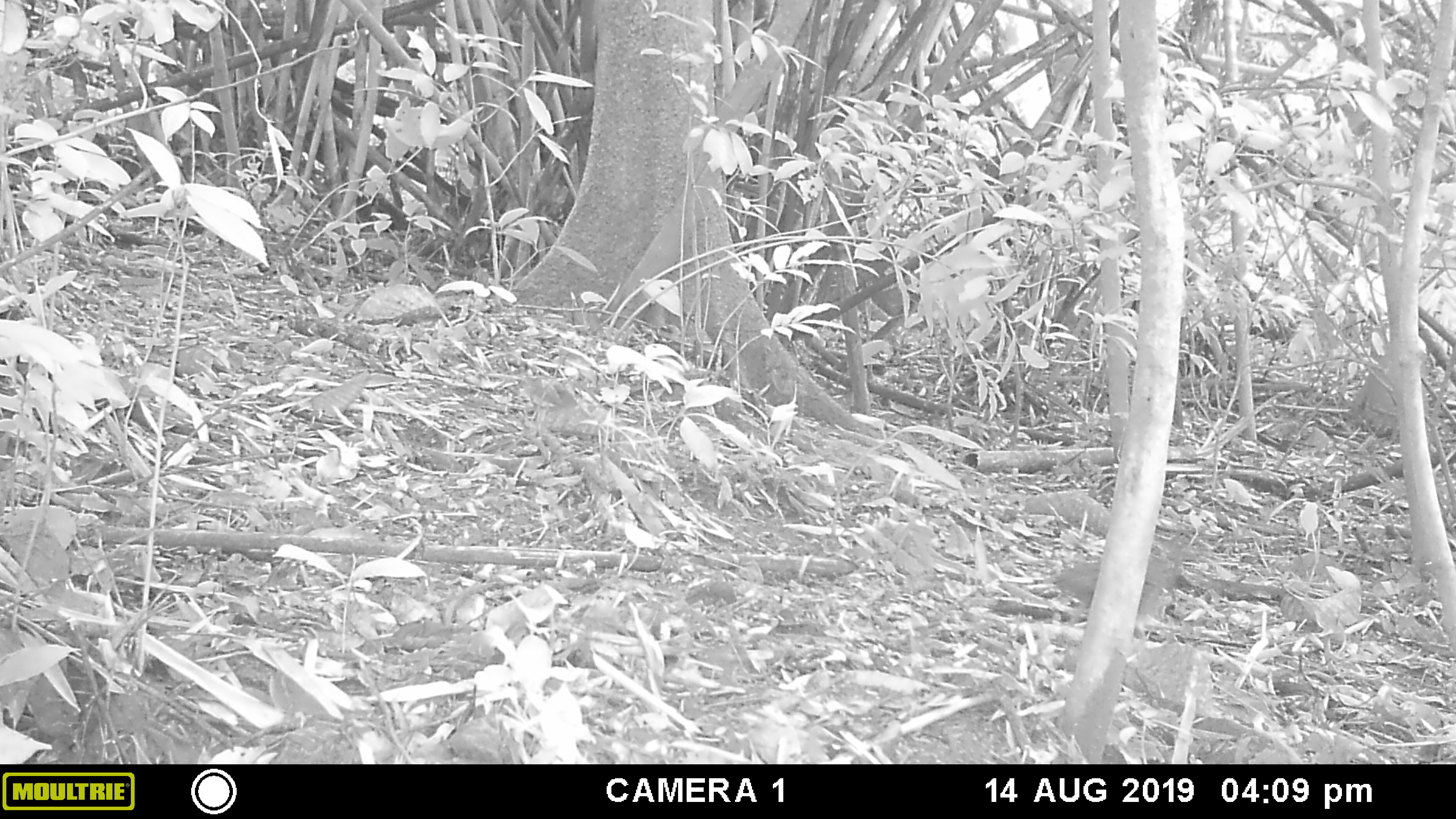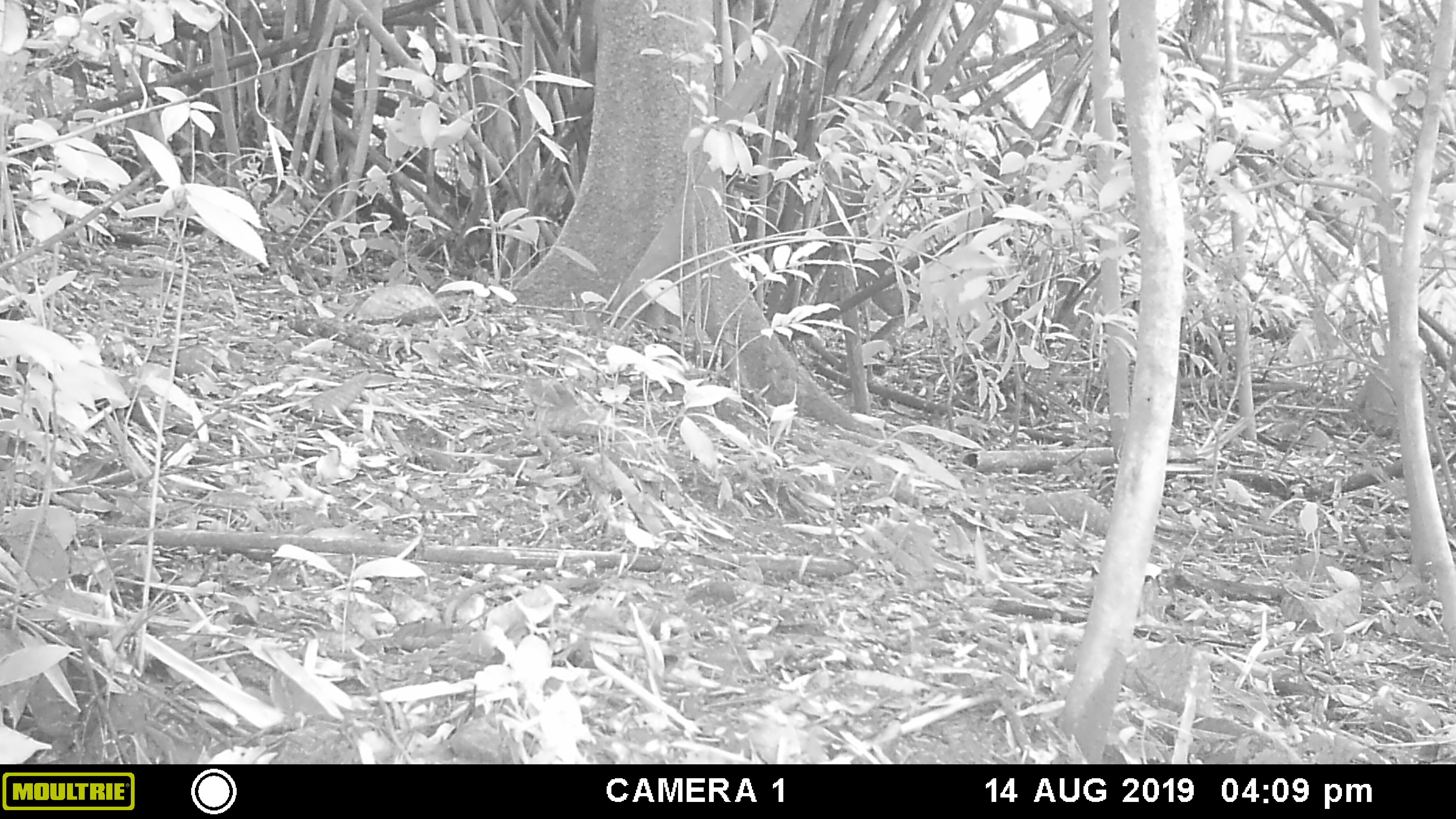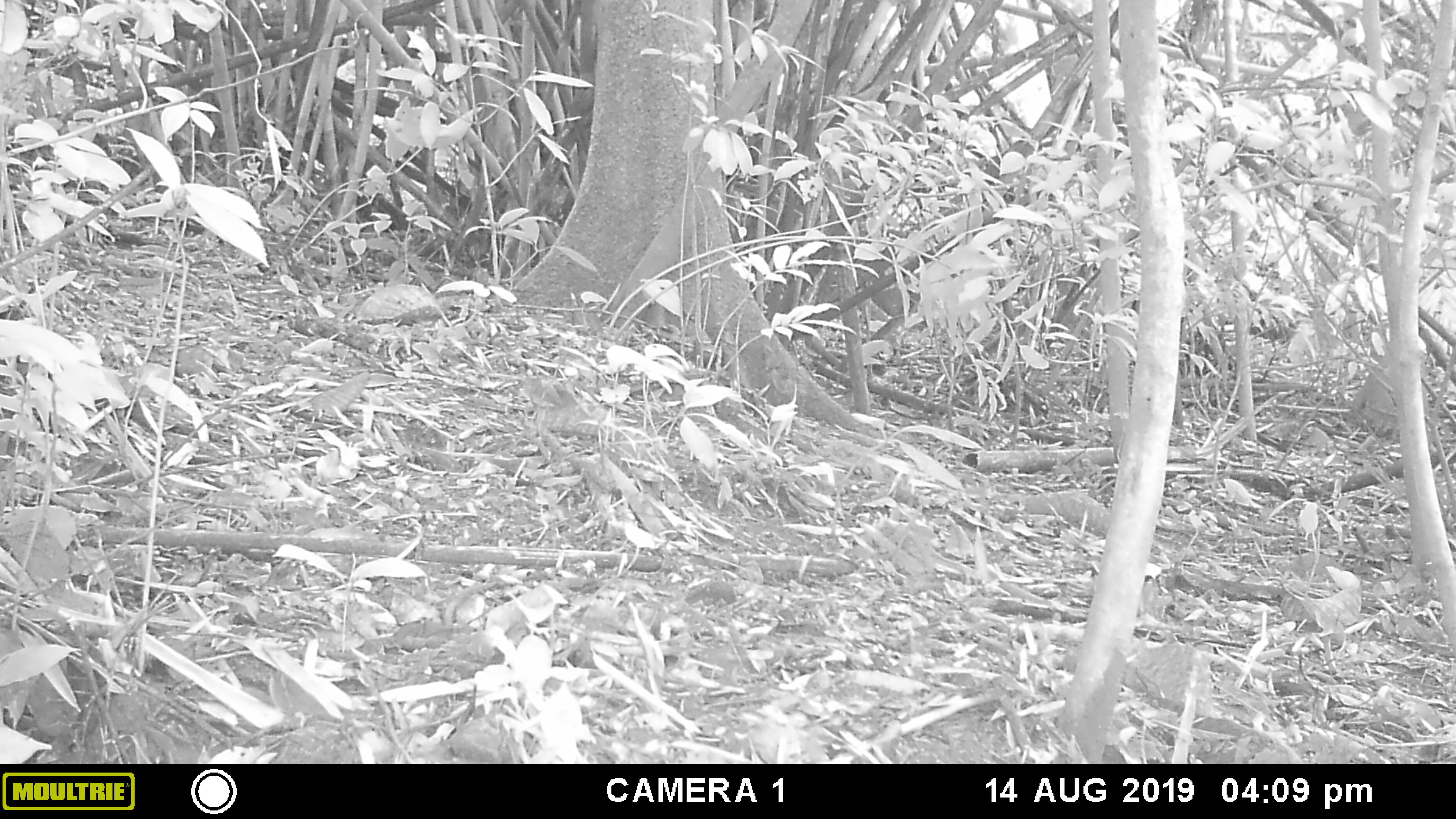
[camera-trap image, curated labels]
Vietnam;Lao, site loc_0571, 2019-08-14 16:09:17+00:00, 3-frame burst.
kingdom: Animalia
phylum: Chordata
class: Mammalia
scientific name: Mammalia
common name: mammal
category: unidentified small mammal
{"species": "unidentified small mammal (mammal) (Mammalia)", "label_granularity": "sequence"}